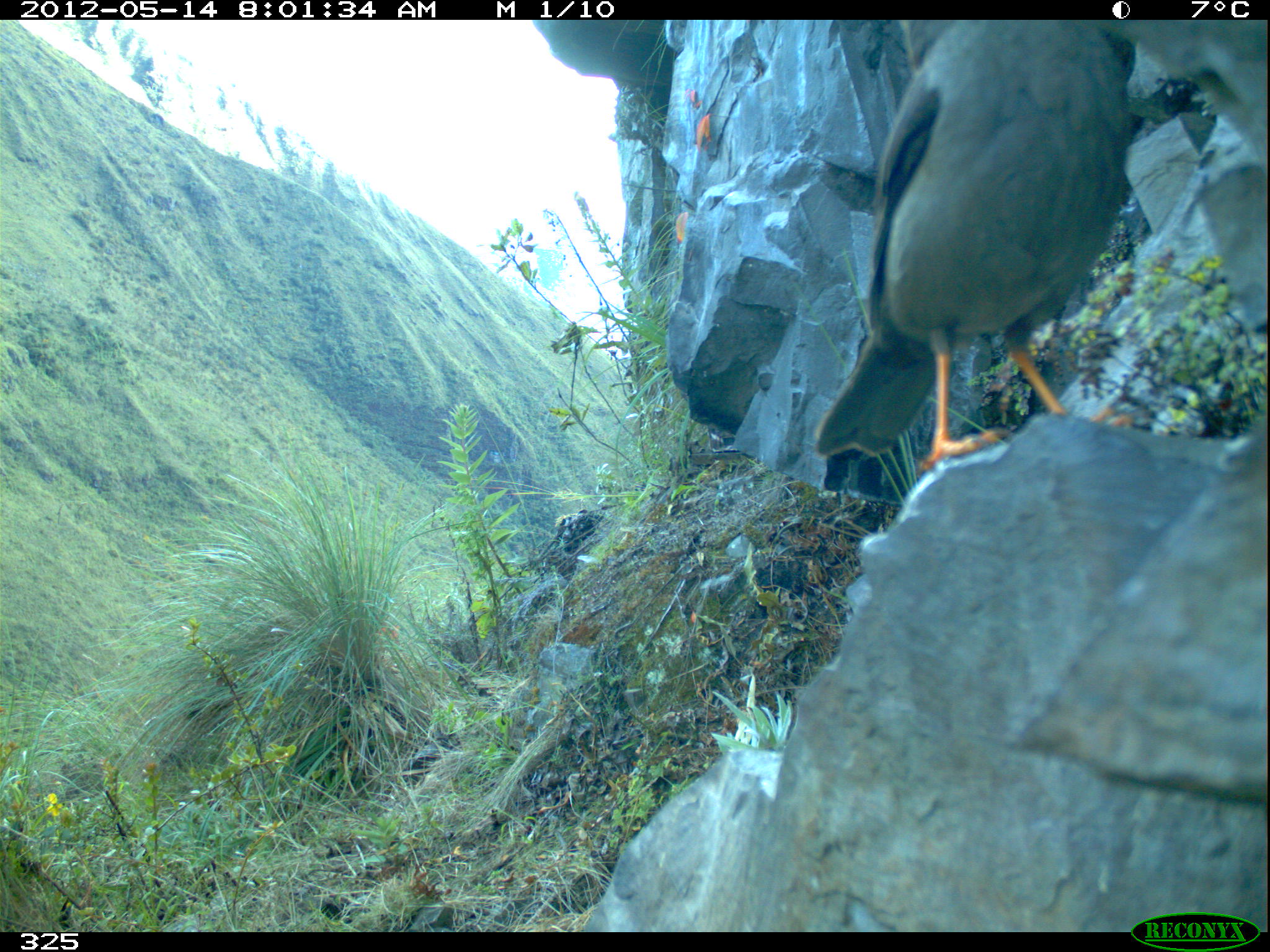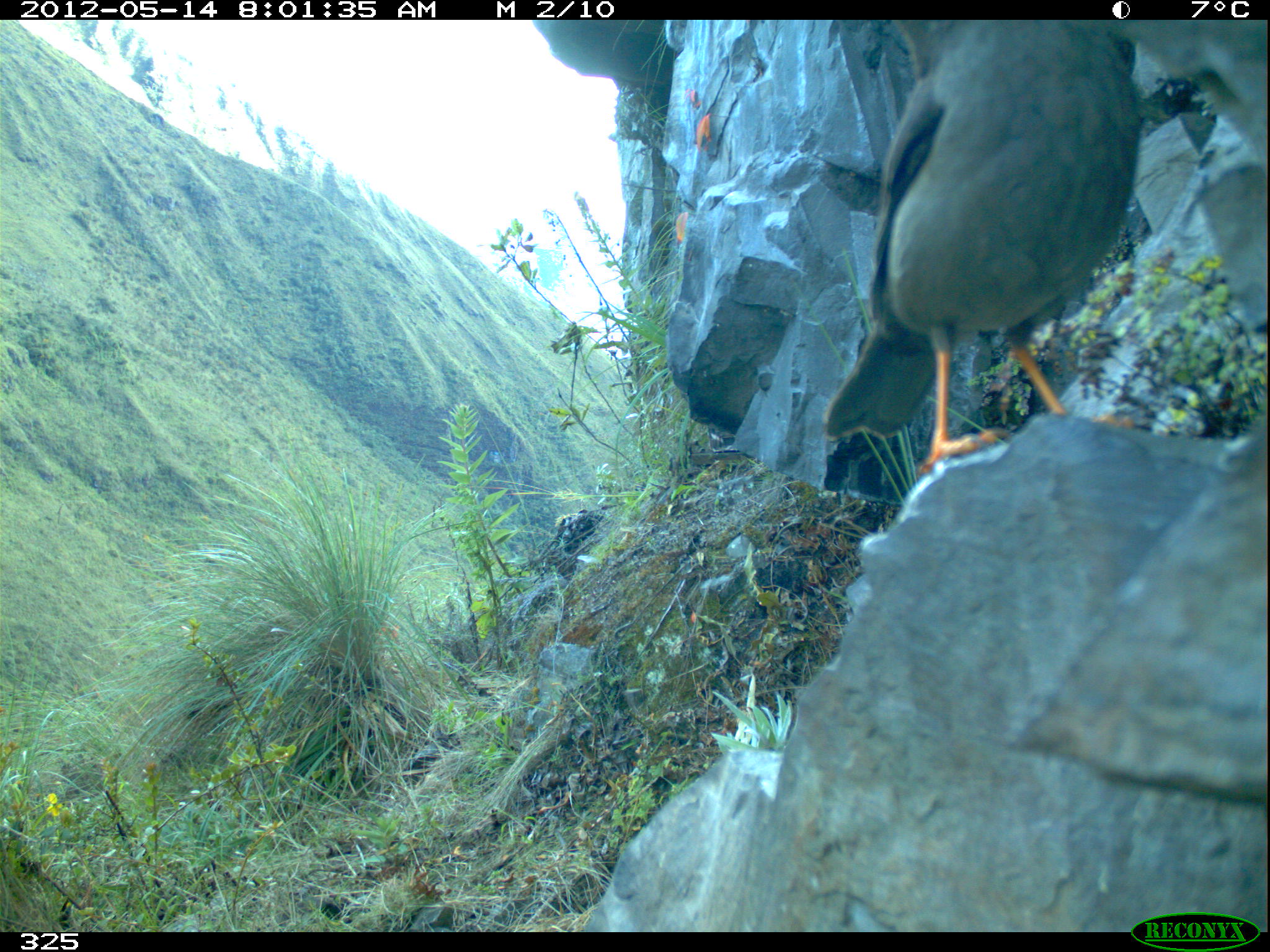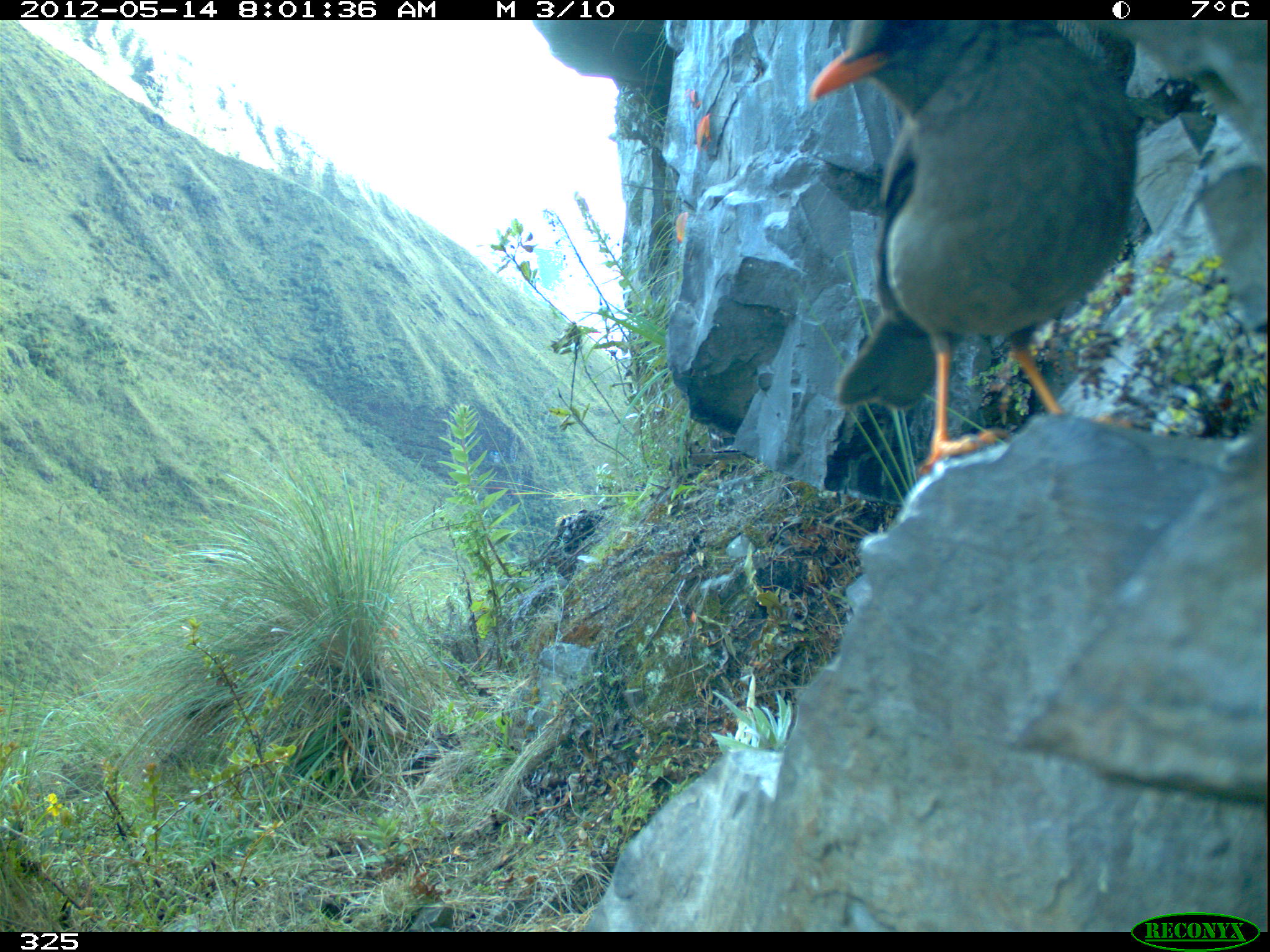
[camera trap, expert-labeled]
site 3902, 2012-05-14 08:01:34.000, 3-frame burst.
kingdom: Animalia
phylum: Chordata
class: Aves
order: Passeriformes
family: Turdidae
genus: Turdus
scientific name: Turdus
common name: true thrushes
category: turdus sp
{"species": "turdus sp (true thrushes) (Turdus)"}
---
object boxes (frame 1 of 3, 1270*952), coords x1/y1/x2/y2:
turdus sp: 811/20/1134/472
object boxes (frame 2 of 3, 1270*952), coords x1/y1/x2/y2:
turdus sp: 819/18/1146/476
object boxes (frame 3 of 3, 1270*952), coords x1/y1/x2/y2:
turdus sp: 805/20/1137/477